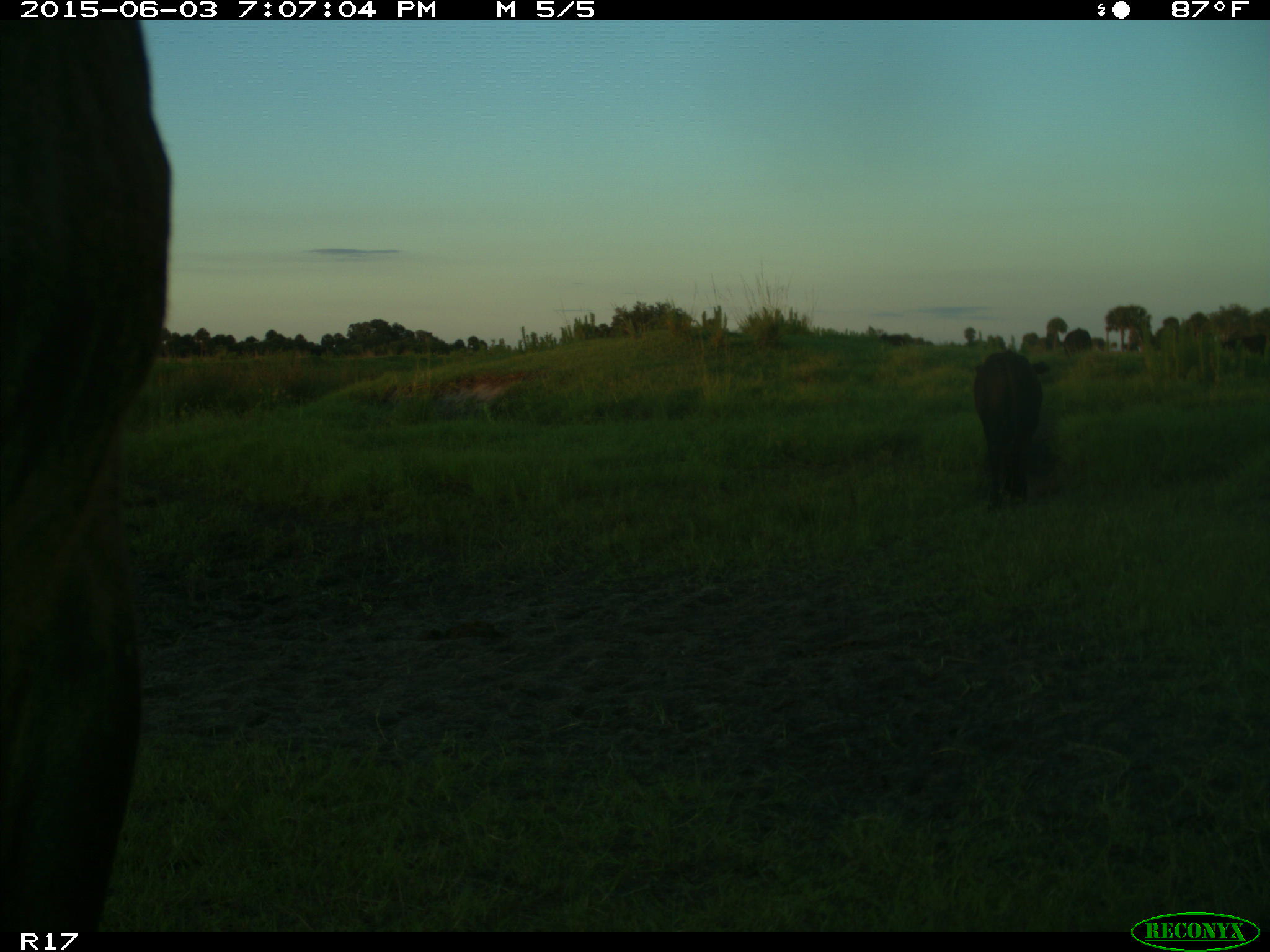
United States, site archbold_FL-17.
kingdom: Animalia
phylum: Chordata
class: Mammalia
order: Artiodactyla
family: Bovidae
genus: Bos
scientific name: Bos taurus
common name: domestic cow